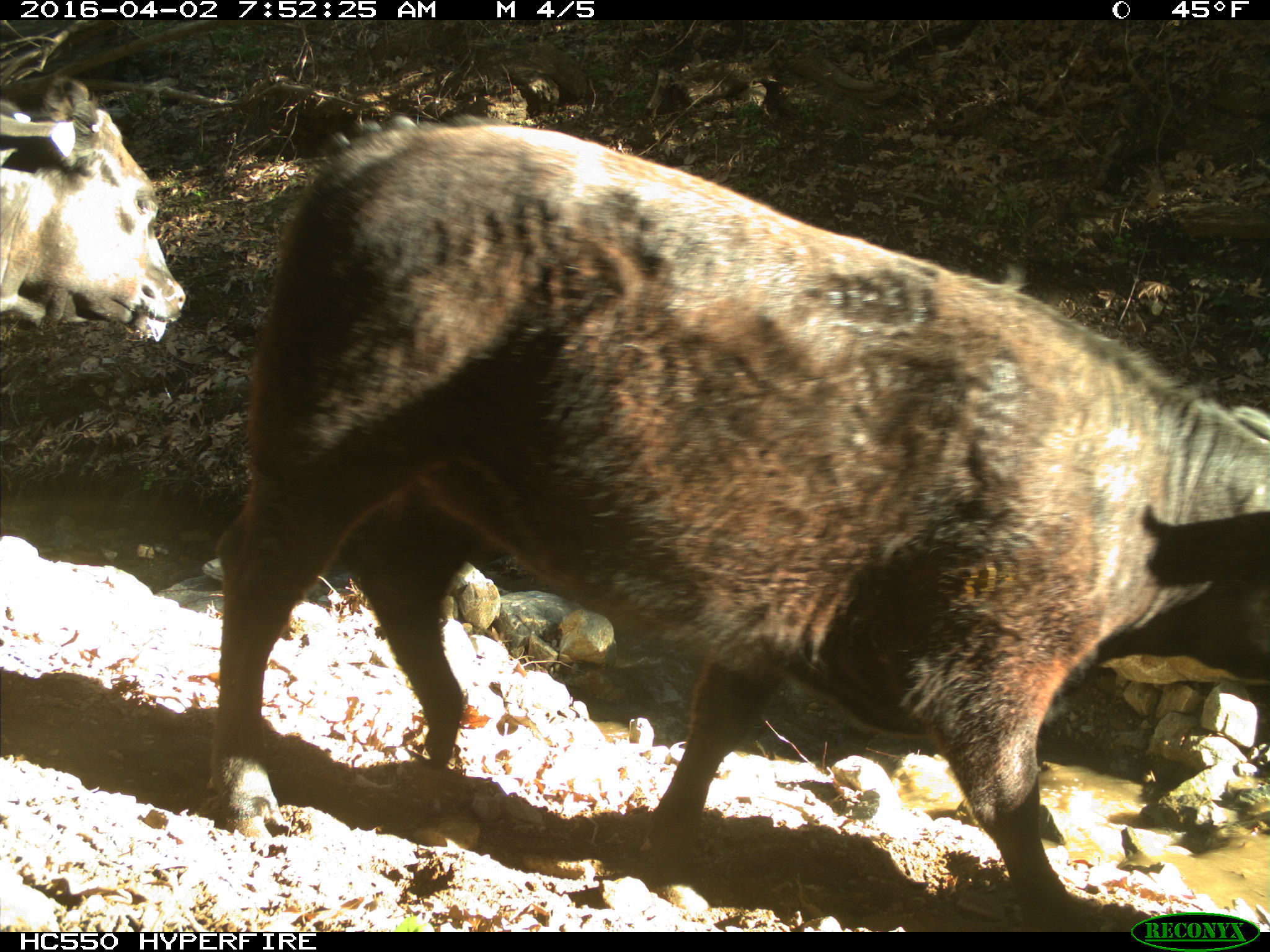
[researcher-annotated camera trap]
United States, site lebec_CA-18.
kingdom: Animalia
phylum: Chordata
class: Mammalia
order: Artiodactyla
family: Bovidae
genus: Bos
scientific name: Bos taurus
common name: domestic cow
Bos taurus (domestic cow).